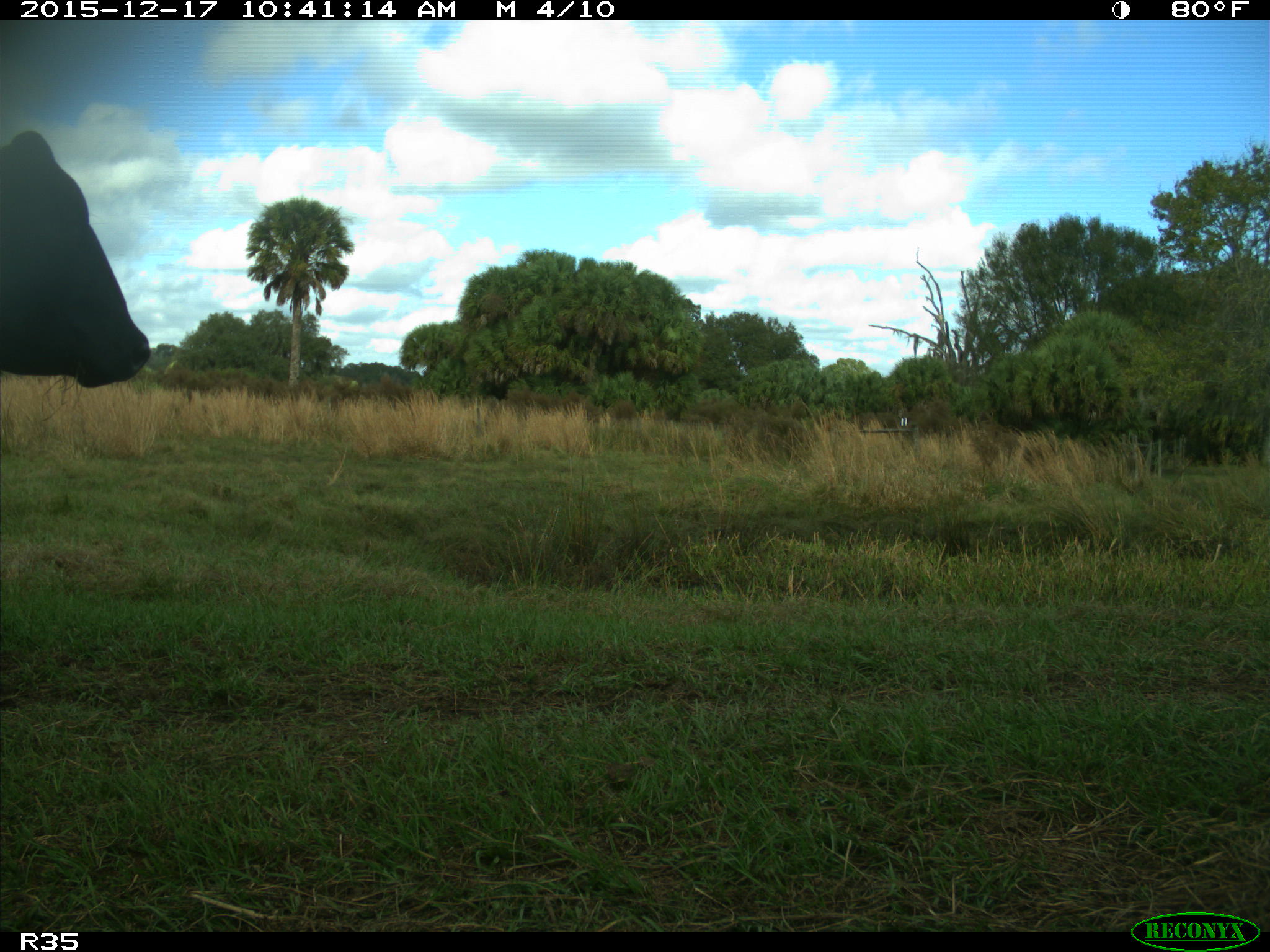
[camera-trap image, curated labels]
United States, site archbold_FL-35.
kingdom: Animalia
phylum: Chordata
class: Mammalia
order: Artiodactyla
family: Bovidae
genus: Bos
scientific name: Bos taurus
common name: domestic cow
Bos taurus (domestic cow).